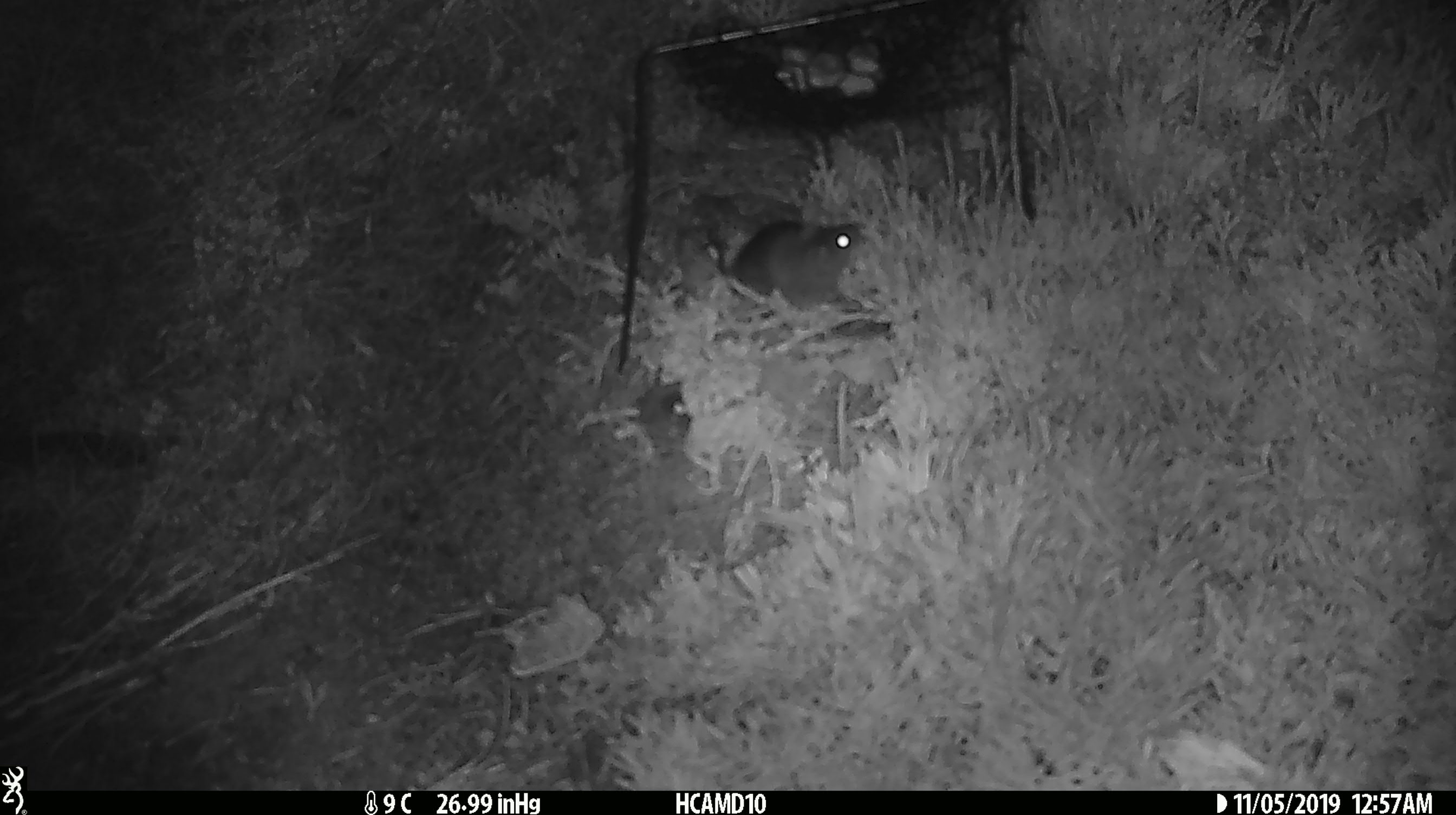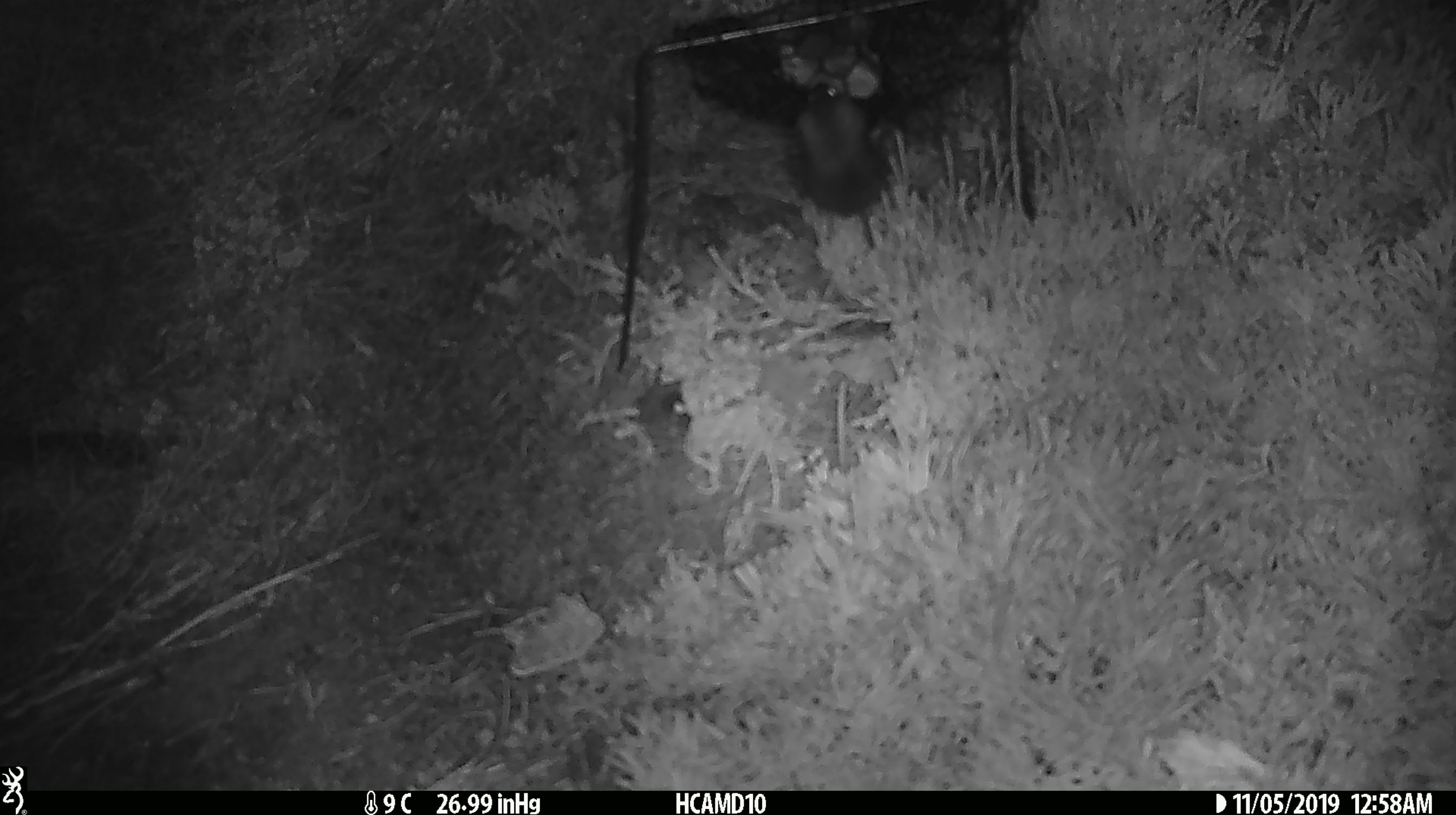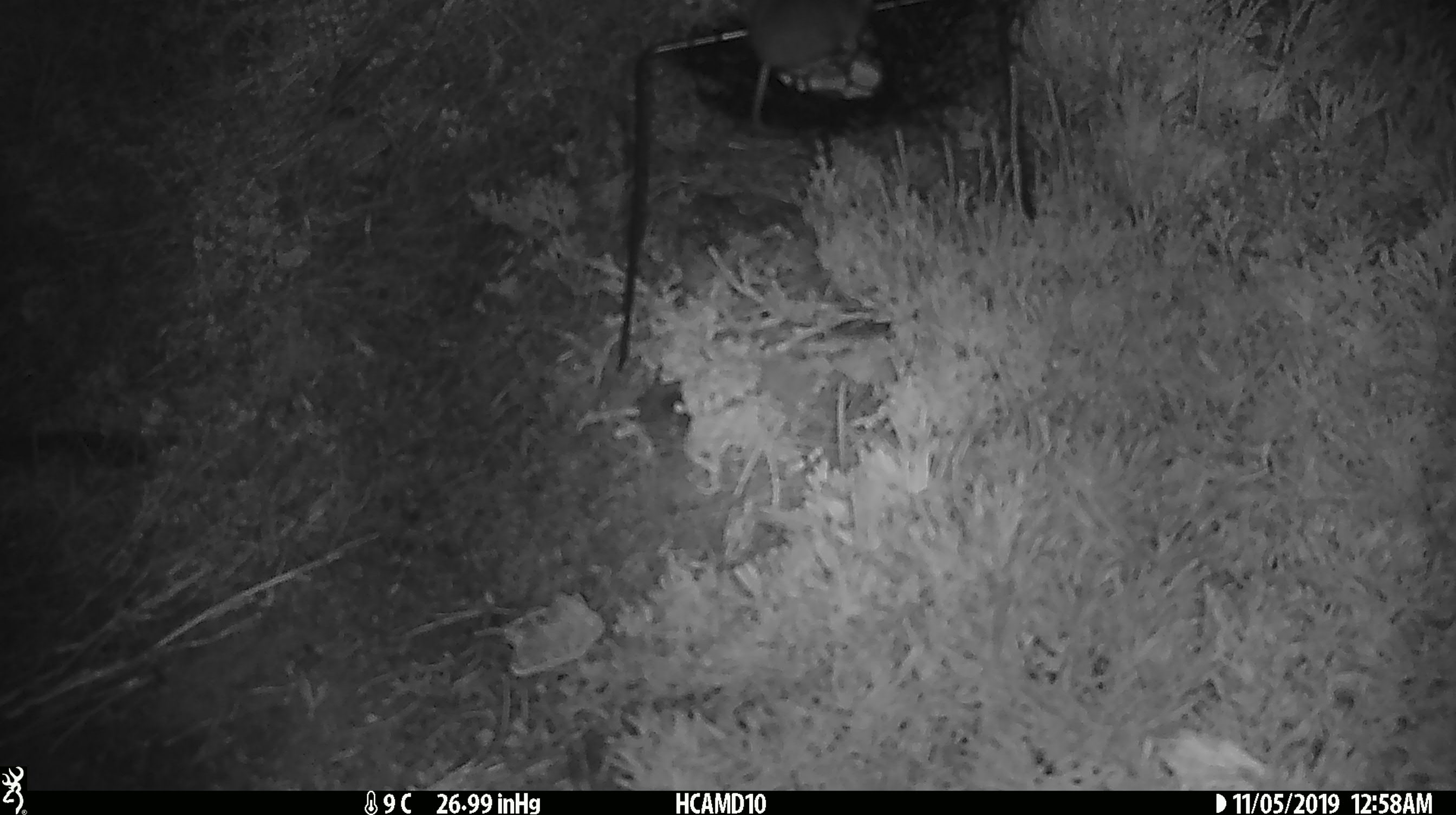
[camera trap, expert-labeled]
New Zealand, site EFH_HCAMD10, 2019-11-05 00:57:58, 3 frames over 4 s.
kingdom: Animalia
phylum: Chordata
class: Mammalia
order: Rodentia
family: Muridae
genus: Mus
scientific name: Mus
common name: mouse